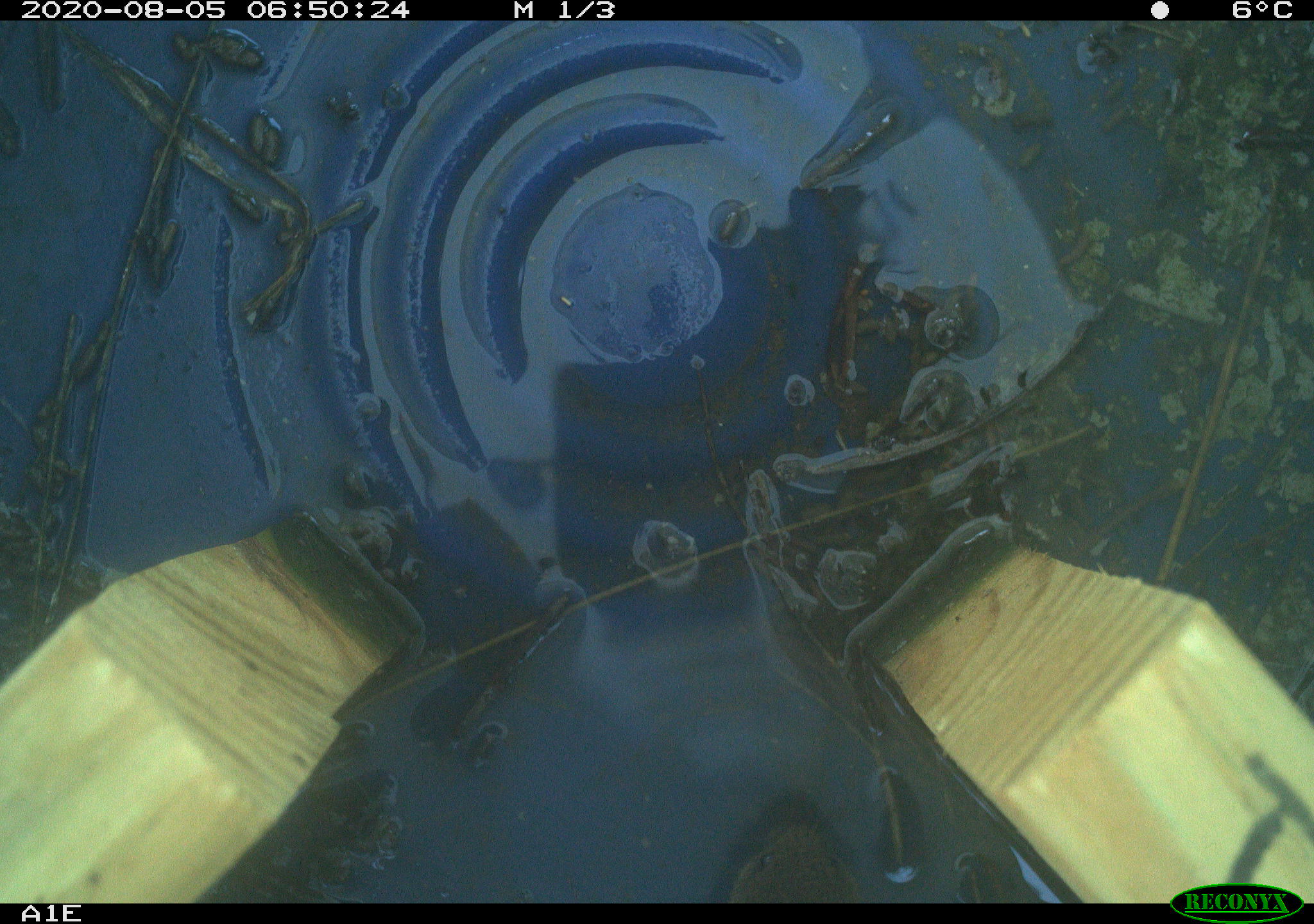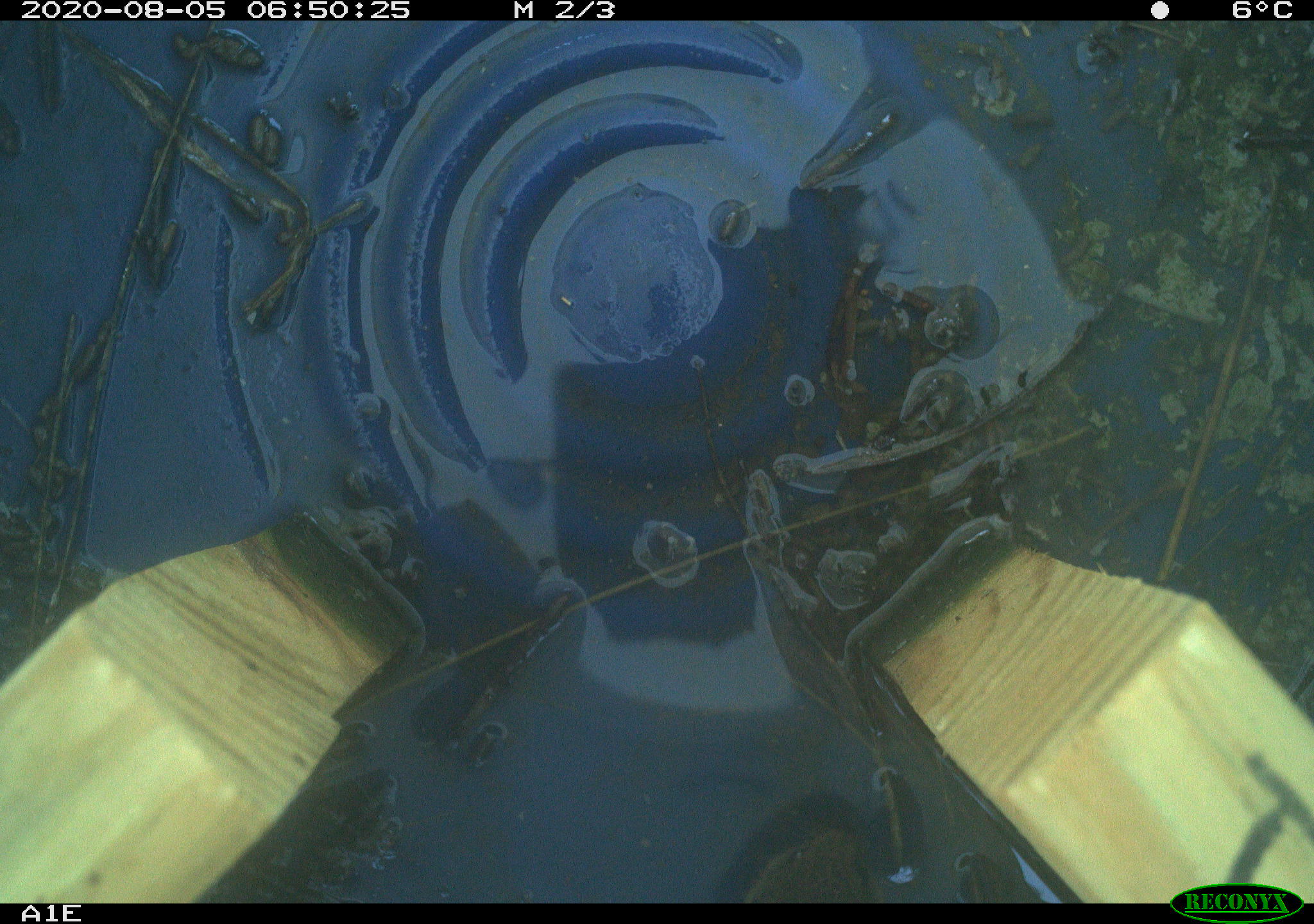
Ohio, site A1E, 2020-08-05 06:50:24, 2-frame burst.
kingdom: Animalia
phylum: Chordata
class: Mammalia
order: Rodentia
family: Cricetidae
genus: Microtus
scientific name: Microtus pennsylvanicus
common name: meadow vole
Meadow vole (Microtus pennsylvanicus).